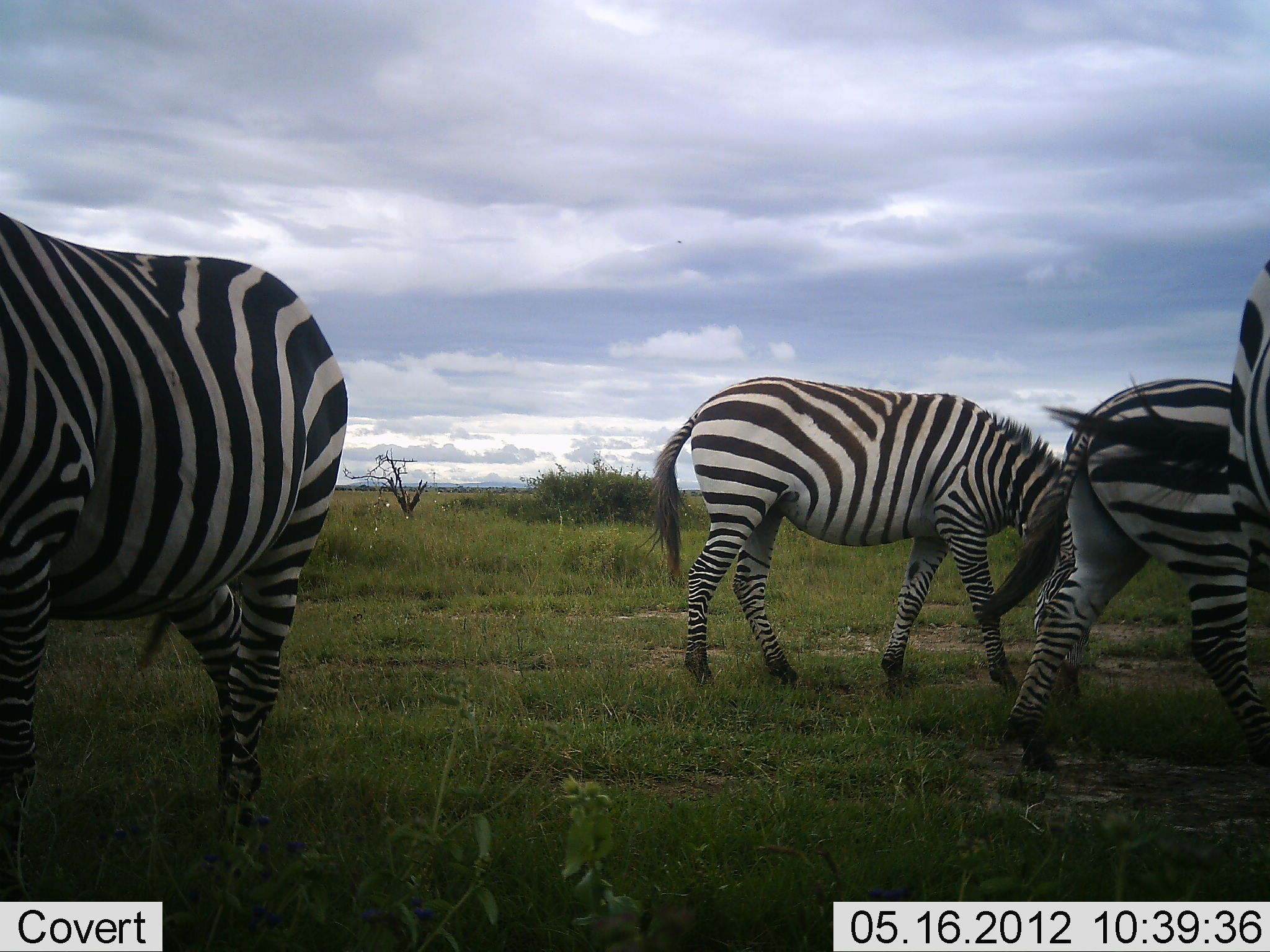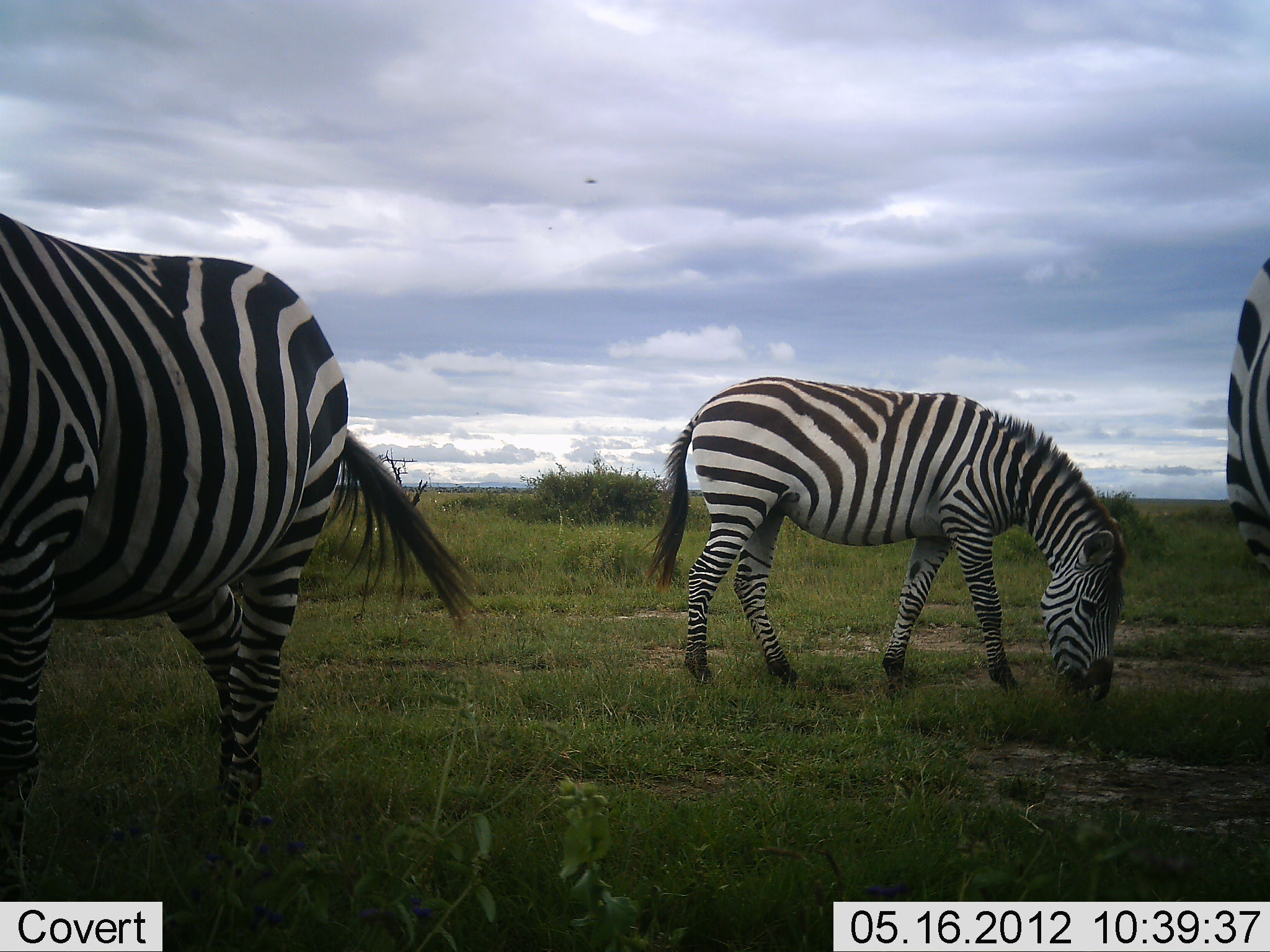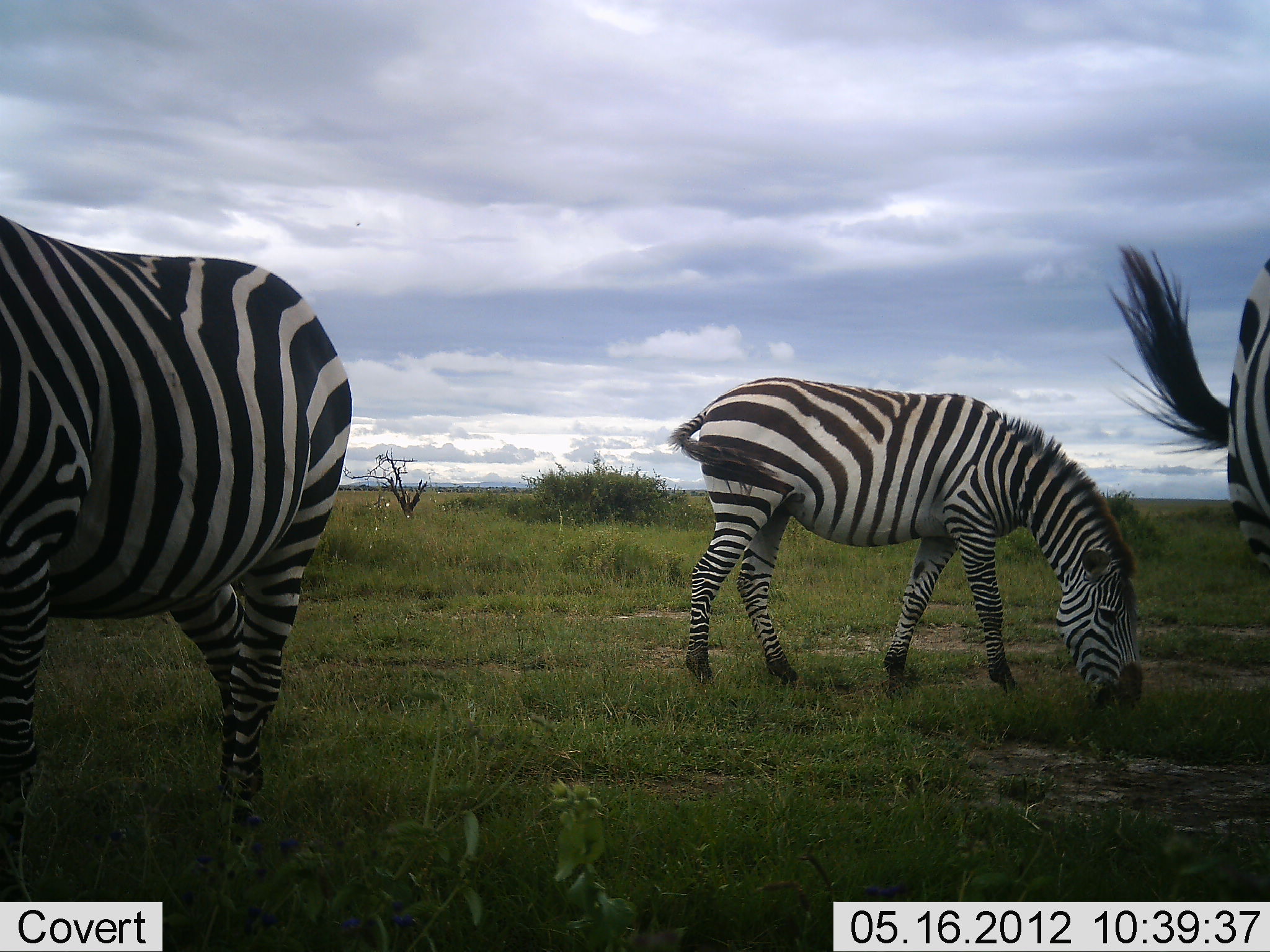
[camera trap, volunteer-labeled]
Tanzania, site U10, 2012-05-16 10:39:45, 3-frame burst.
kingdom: Animalia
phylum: Chordata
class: Mammalia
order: Perissodactyla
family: Equidae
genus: Equus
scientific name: Equus quagga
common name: plains zebra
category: zebra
Zebra (plains zebra) (Equus quagga), count 4. Behavior (volunteer vote fractions): standing 55%, resting 0%, moving 73%, interacting 0%. Young present (vote fraction): 0%. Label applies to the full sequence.